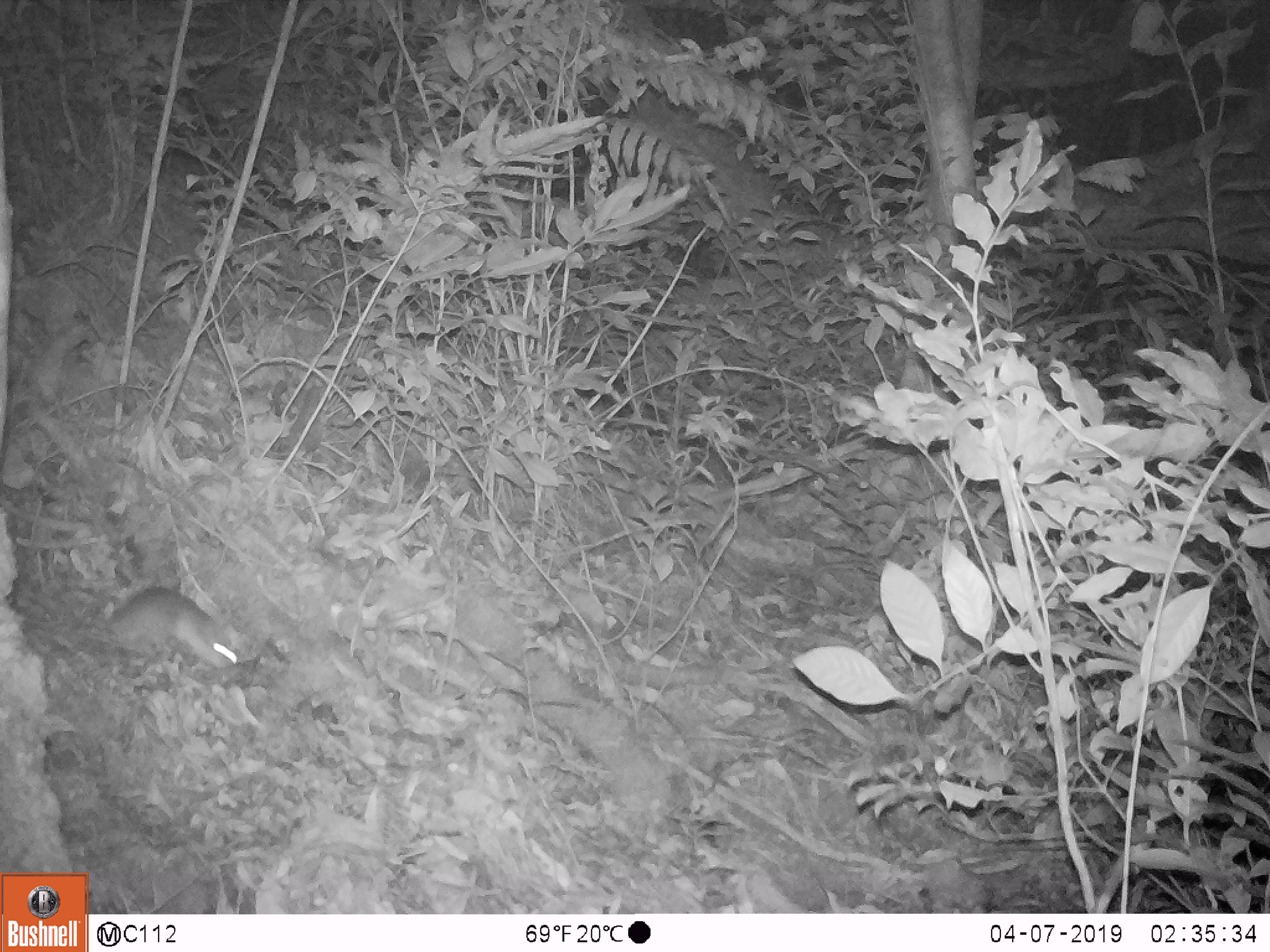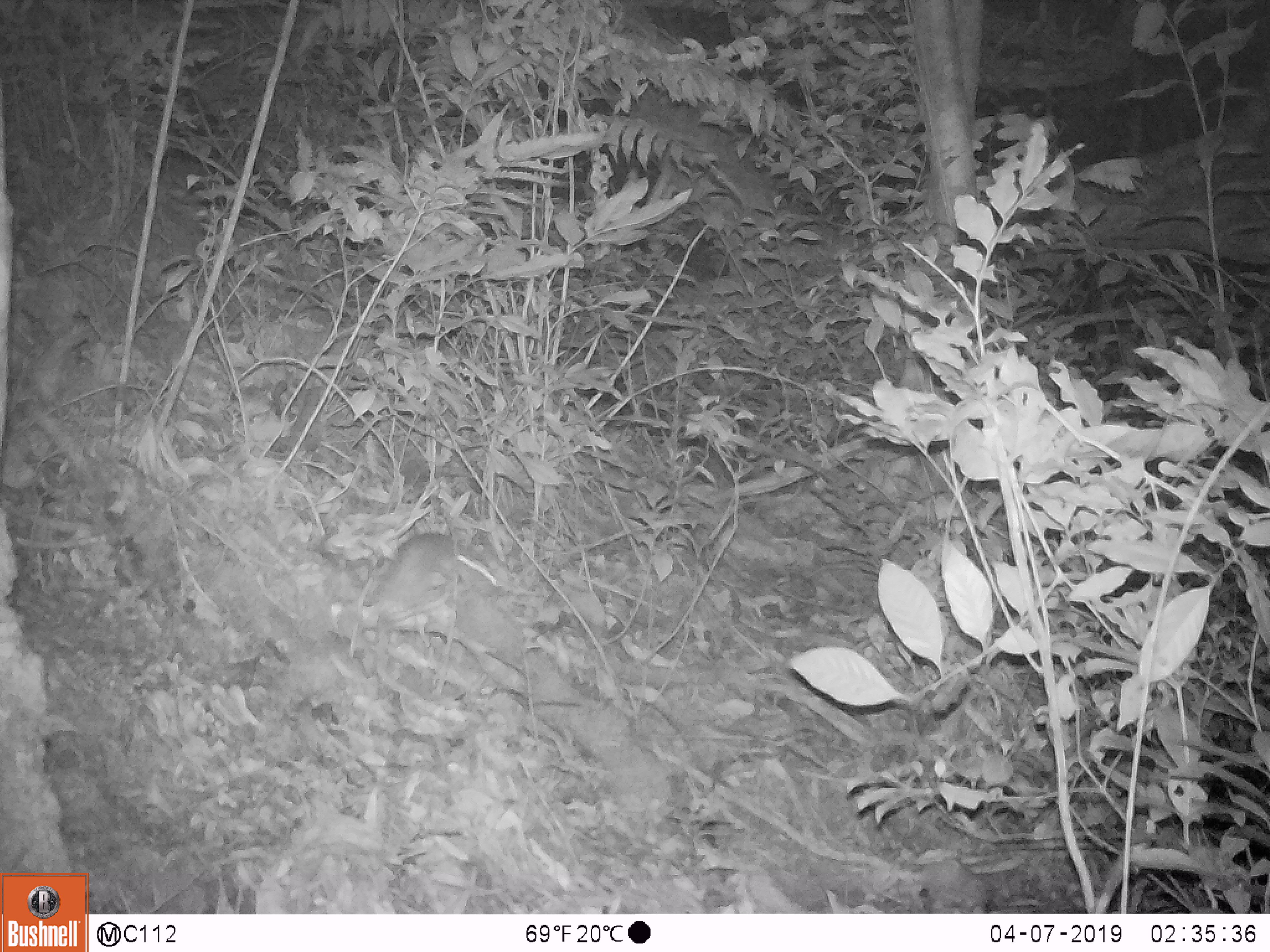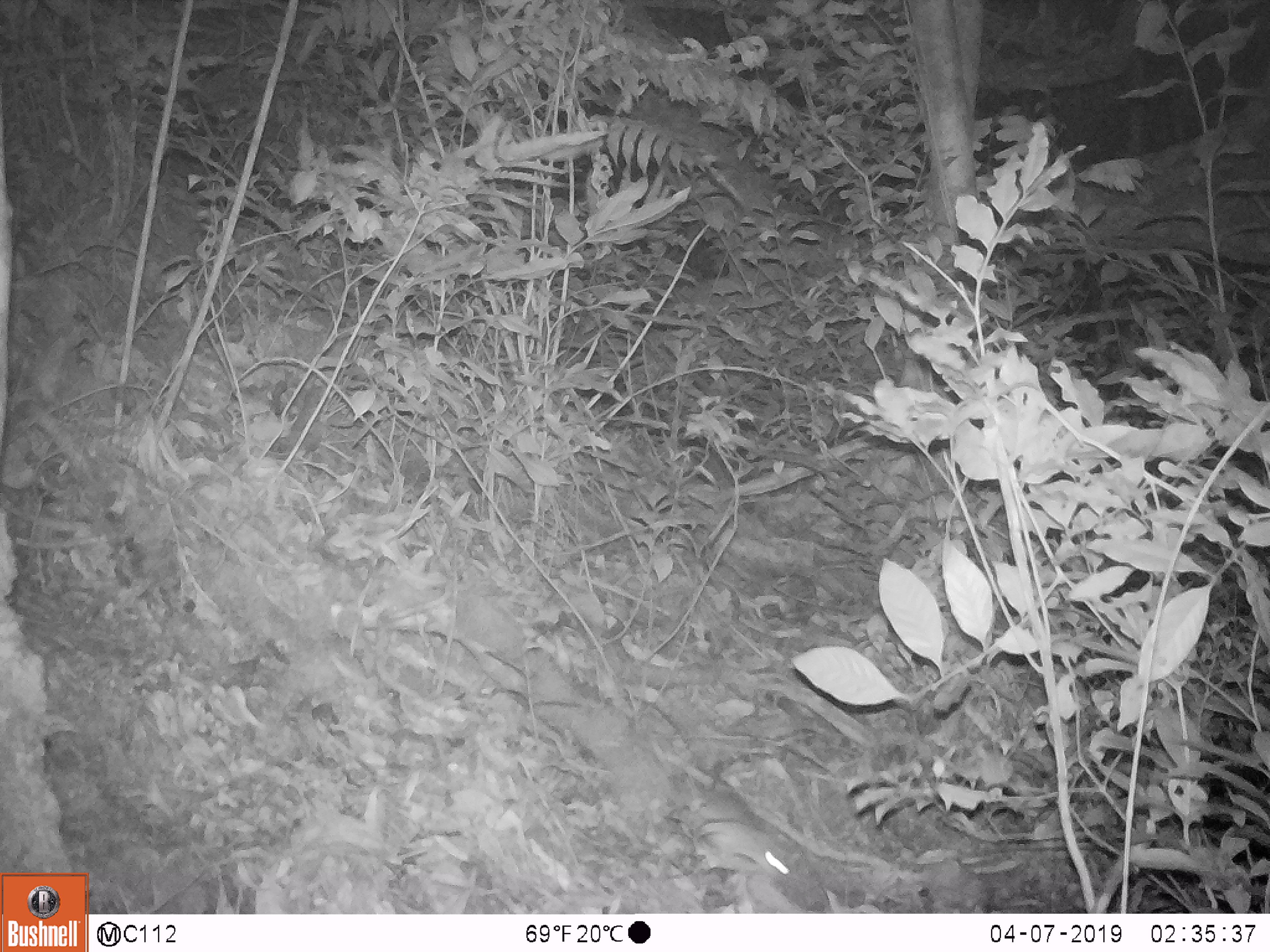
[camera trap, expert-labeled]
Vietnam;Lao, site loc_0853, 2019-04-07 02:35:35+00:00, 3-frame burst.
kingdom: Animalia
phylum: Chordata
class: Mammalia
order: Rodentia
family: Muridae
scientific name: Muridae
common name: old-world mice and rats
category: unidentified murid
Unidentified murid (old-world mice and rats) (Muridae). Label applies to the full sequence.